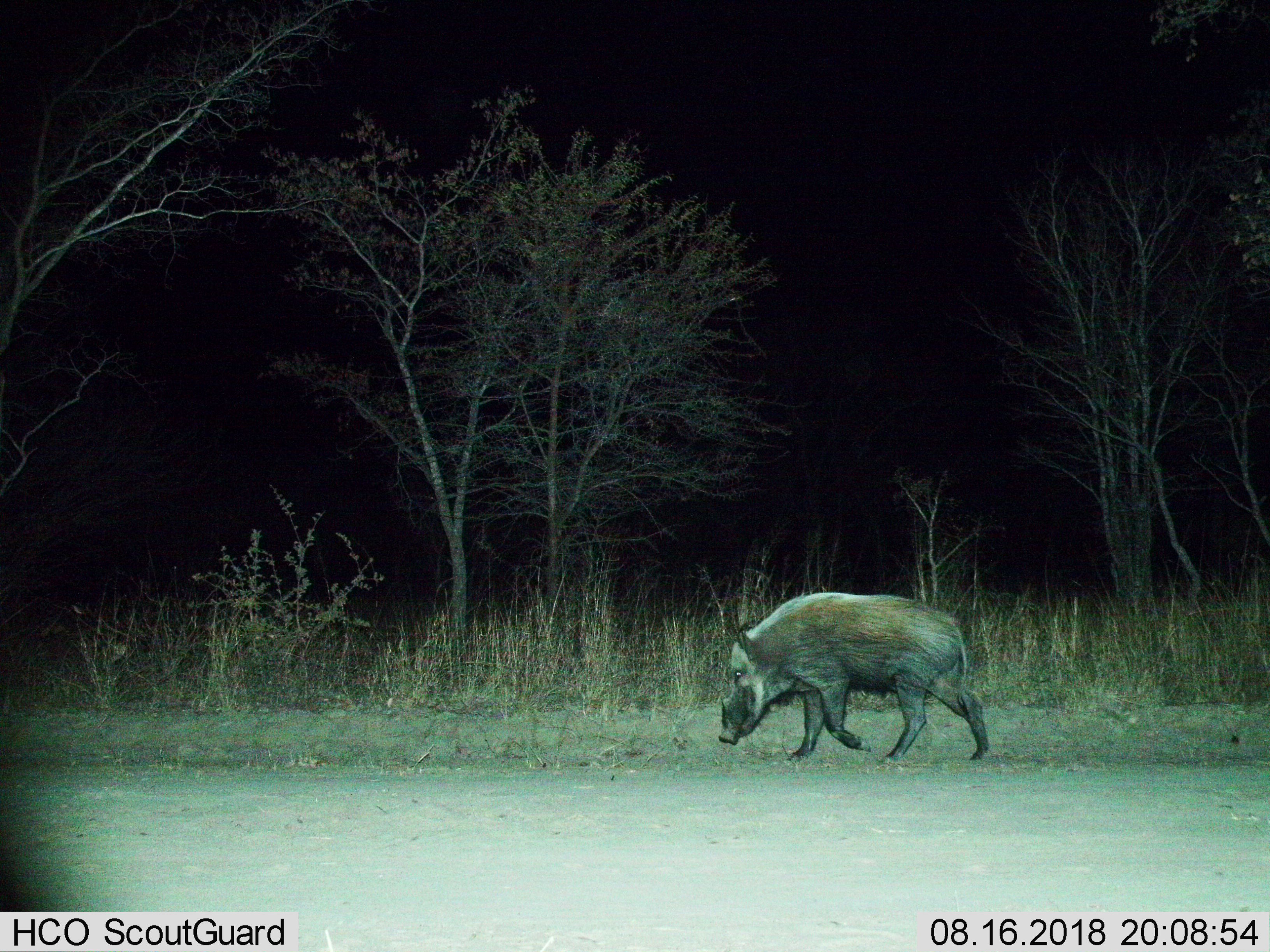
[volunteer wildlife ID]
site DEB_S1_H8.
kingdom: Animalia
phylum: Chordata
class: Mammalia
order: Artiodactyla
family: Suidae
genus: Potamochoerus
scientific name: Potamochoerus larvatus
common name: bushpig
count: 1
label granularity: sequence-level